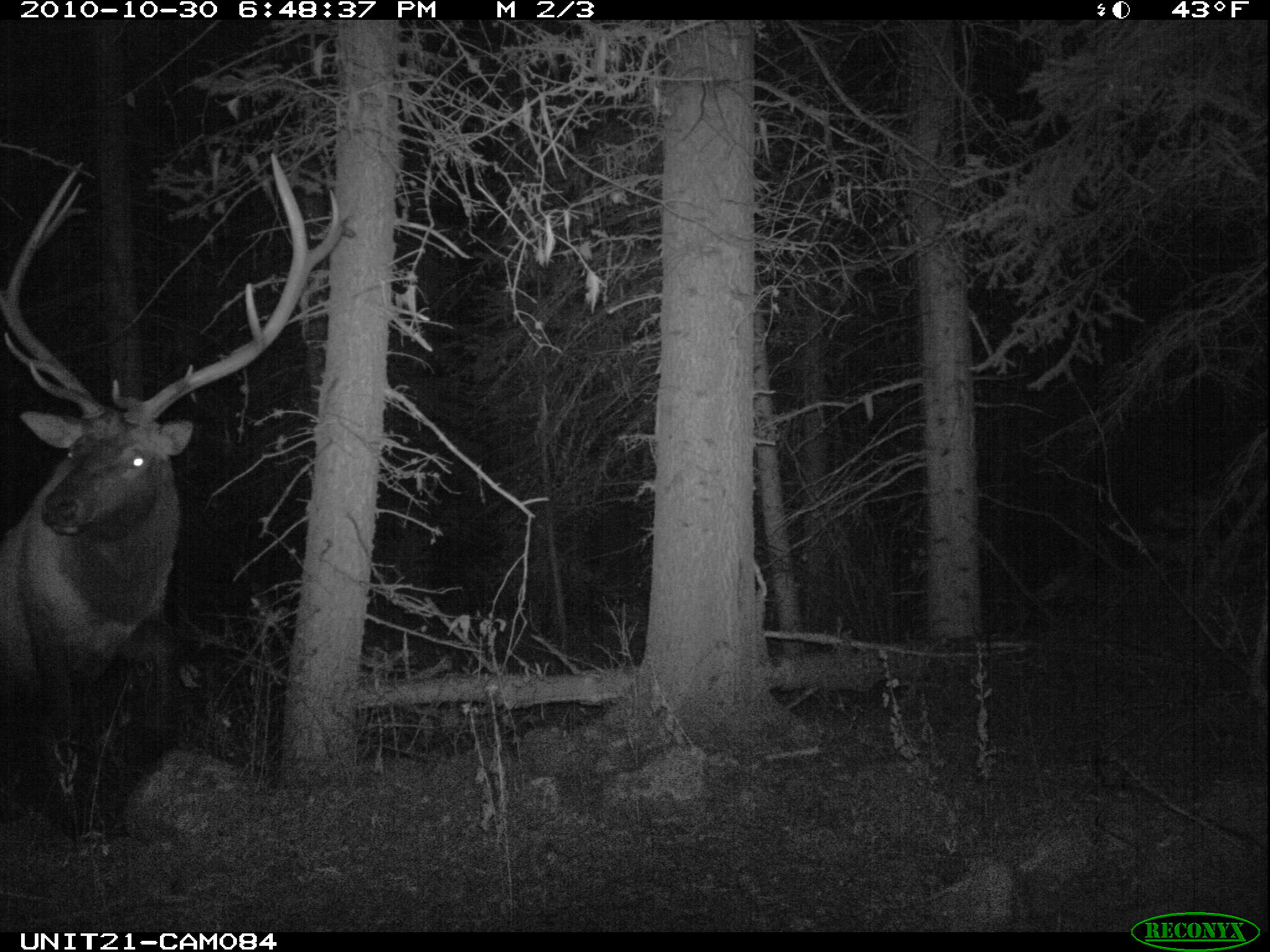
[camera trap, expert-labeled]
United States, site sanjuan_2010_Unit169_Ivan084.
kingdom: Animalia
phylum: Chordata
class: Mammalia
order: Artiodactyla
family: Cervidae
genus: Cervus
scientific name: Cervus elaphus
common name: red deer